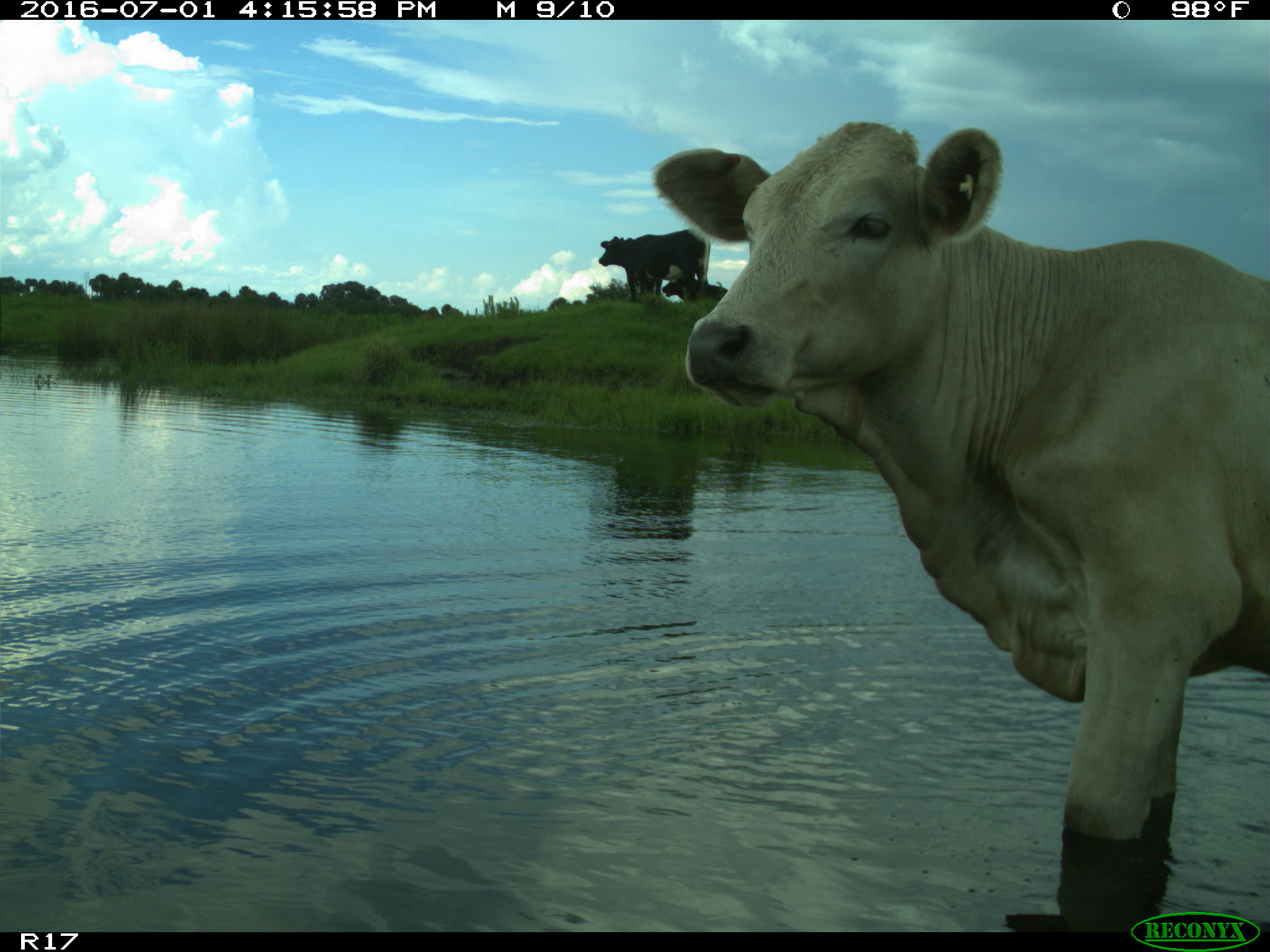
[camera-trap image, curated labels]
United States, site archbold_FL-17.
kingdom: Animalia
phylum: Chordata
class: Mammalia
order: Artiodactyla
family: Bovidae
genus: Bos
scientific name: Bos taurus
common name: domestic cow